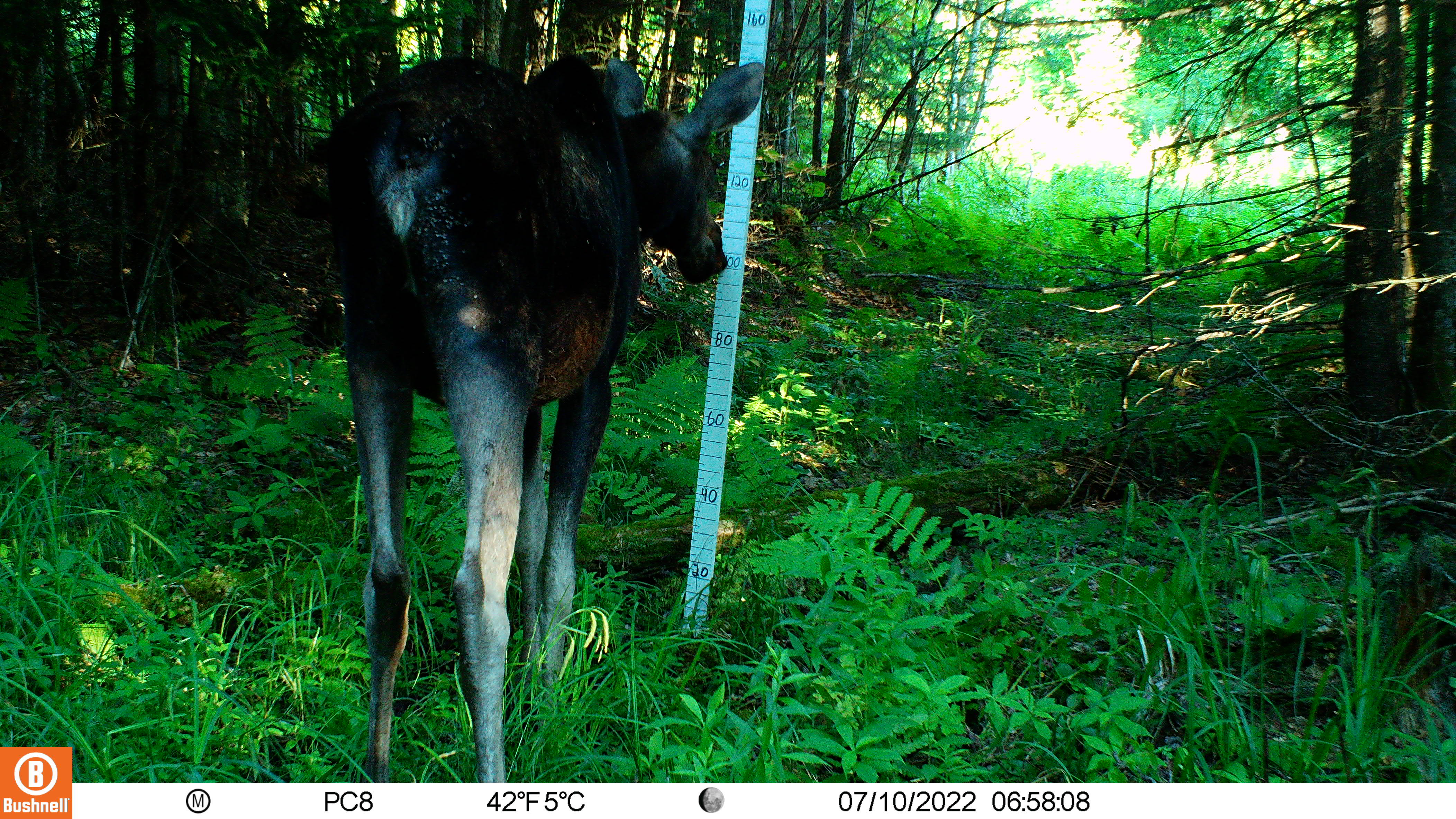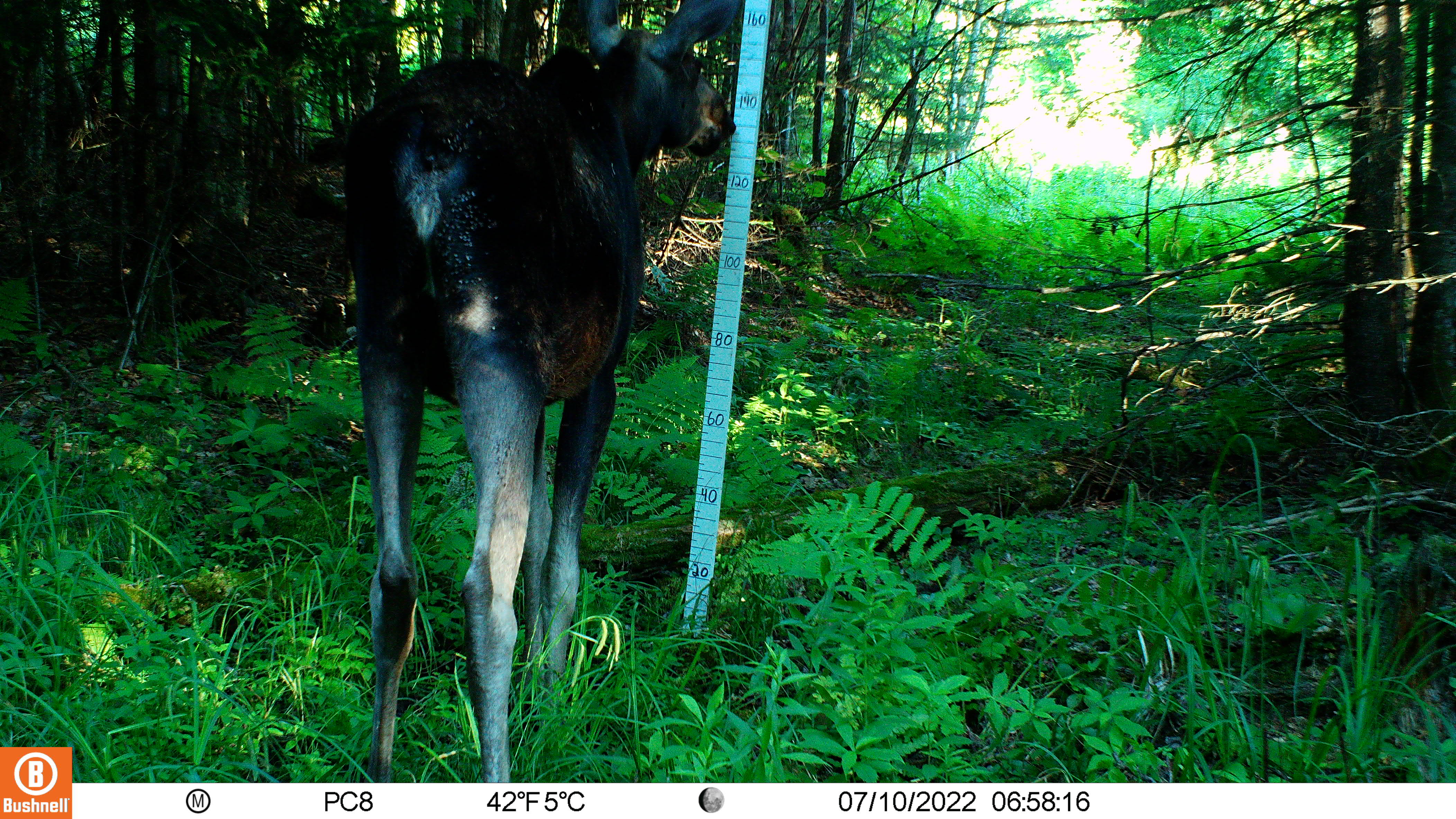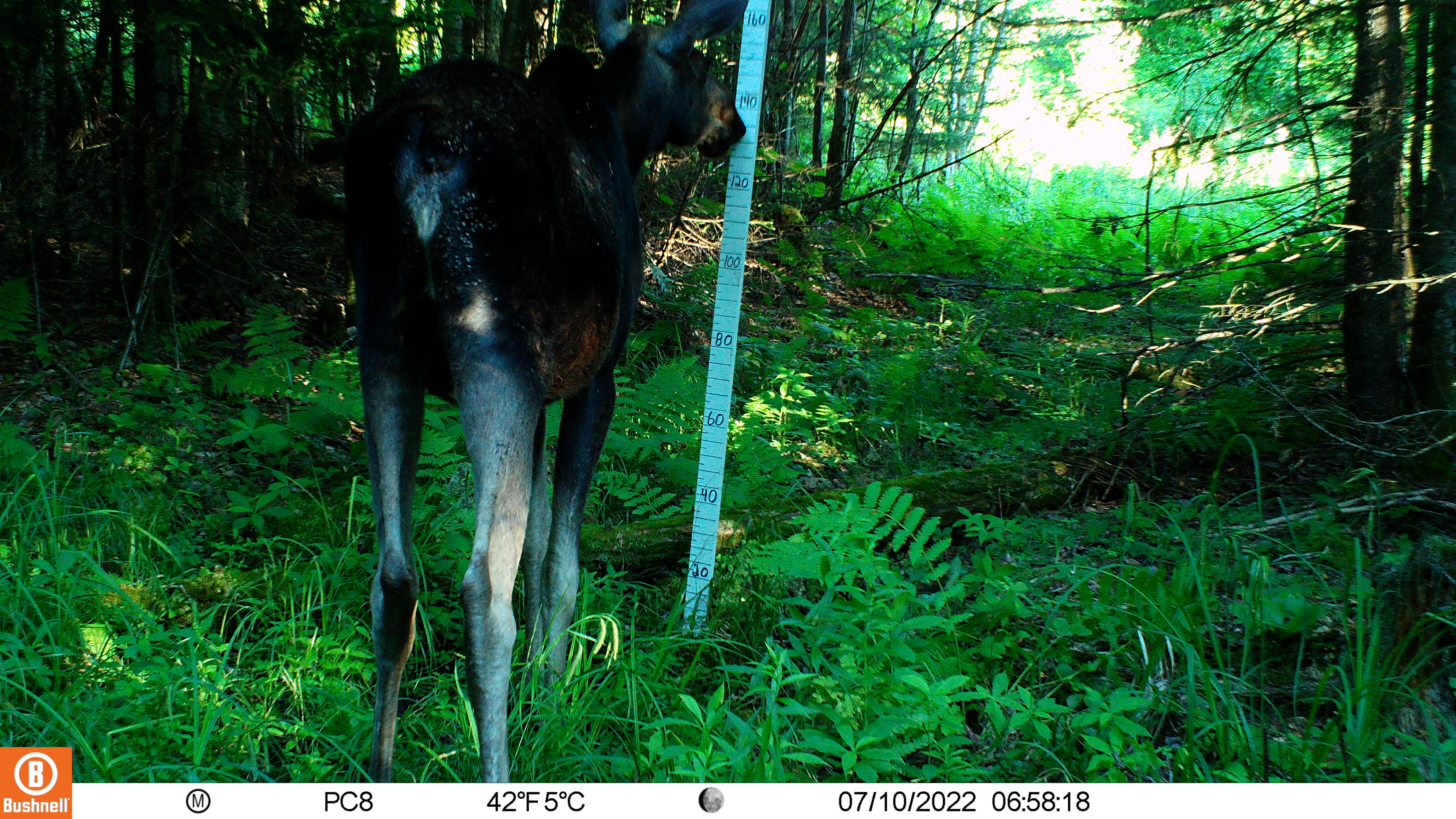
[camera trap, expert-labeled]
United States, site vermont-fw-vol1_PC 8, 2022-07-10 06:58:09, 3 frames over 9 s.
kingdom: Animalia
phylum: Chordata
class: Mammalia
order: Artiodactyla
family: Cervidae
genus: Alces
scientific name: Alces alces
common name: moose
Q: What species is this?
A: Moose (Alces alces).